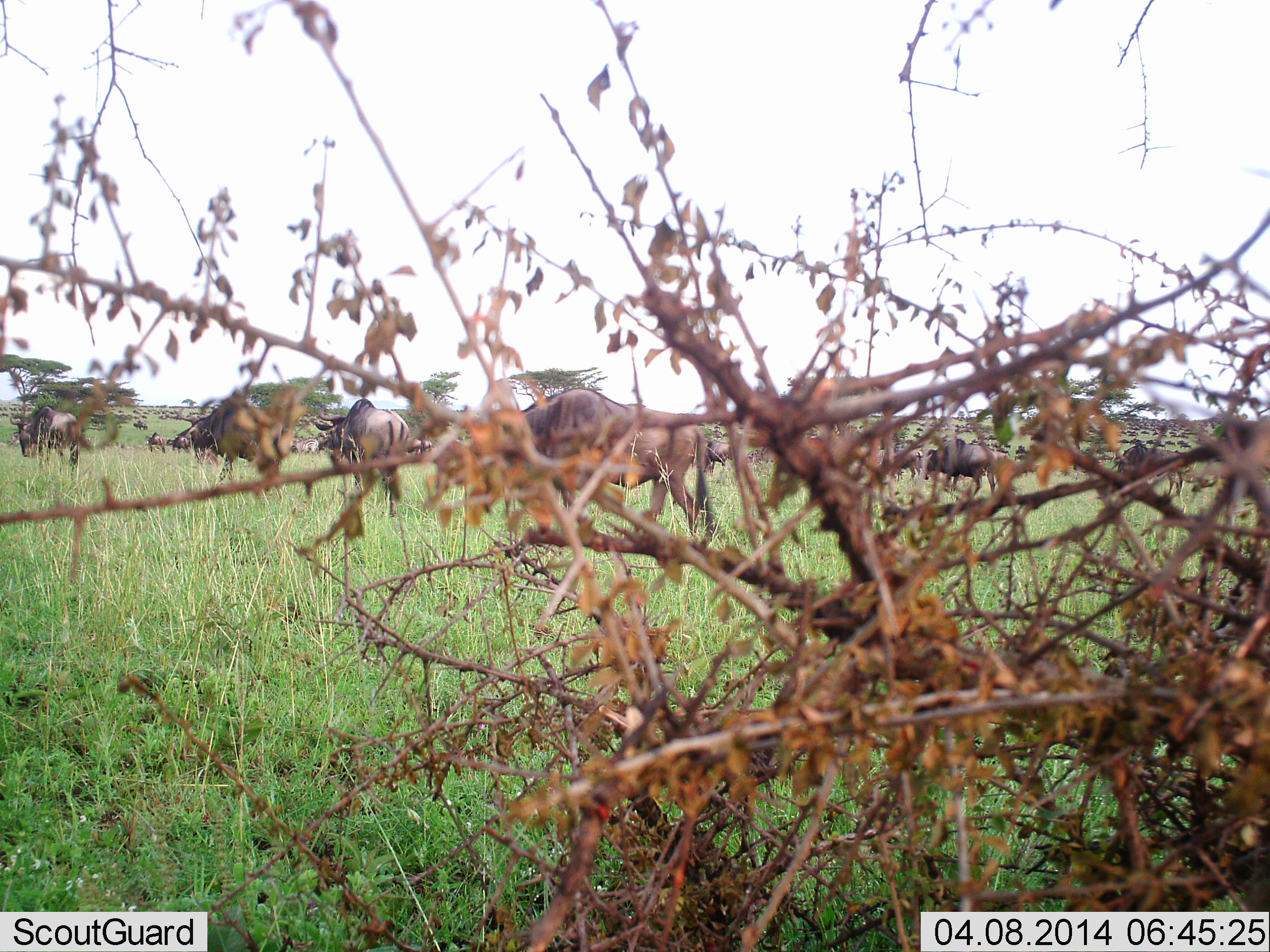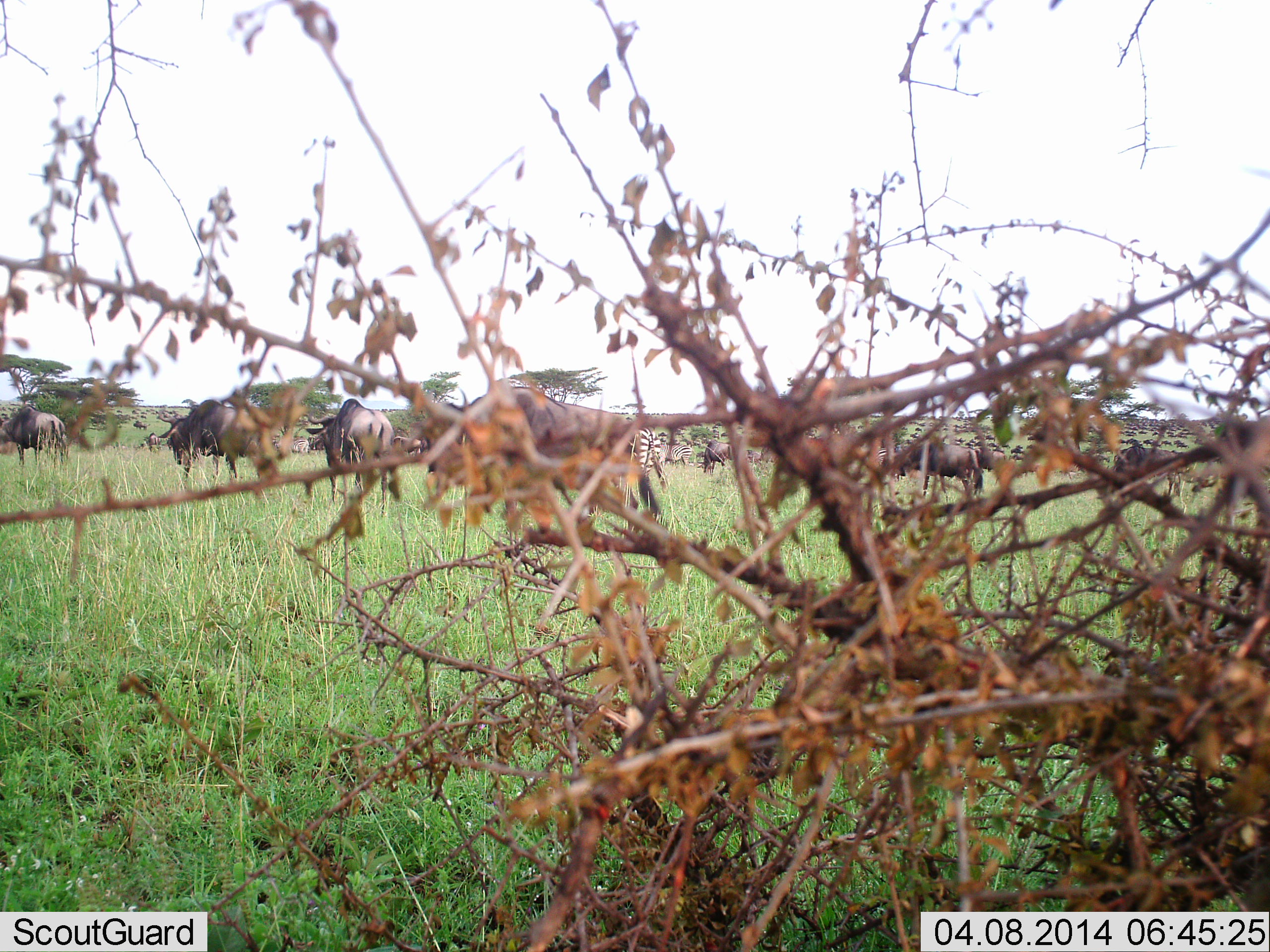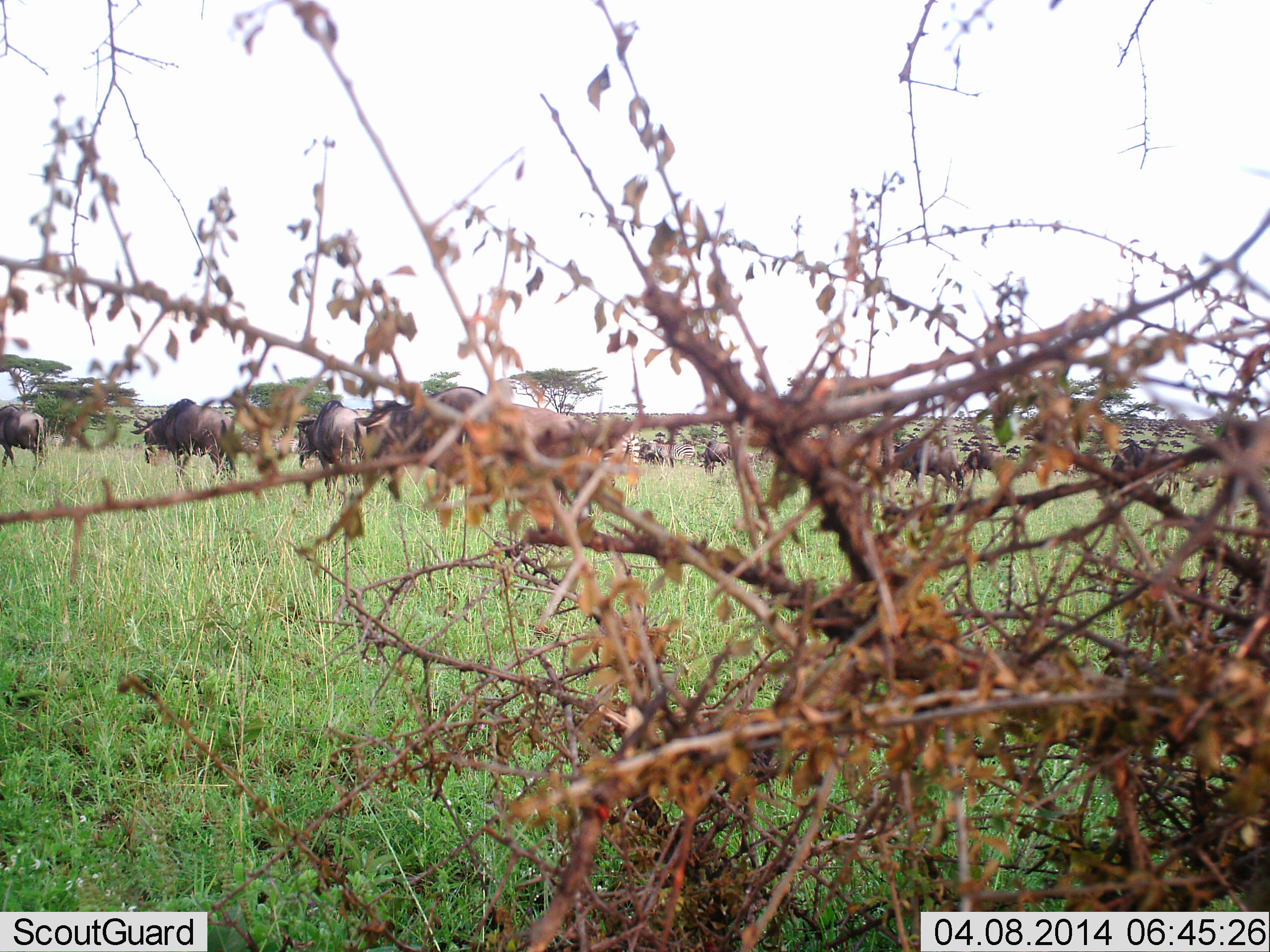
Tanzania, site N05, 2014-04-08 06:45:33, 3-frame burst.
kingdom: Animalia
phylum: Chordata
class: Mammalia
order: Artiodactyla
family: Bovidae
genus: Connochaetes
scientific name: Connochaetes taurinus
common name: blue wildebeest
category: wildebeest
Wildebeest (blue wildebeest) (Connochaetes taurinus), count 11-50. Behavior (volunteer vote fractions): standing 28%, resting 3%, moving 76%, interacting 1%. Young present (vote fraction): 0%. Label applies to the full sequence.